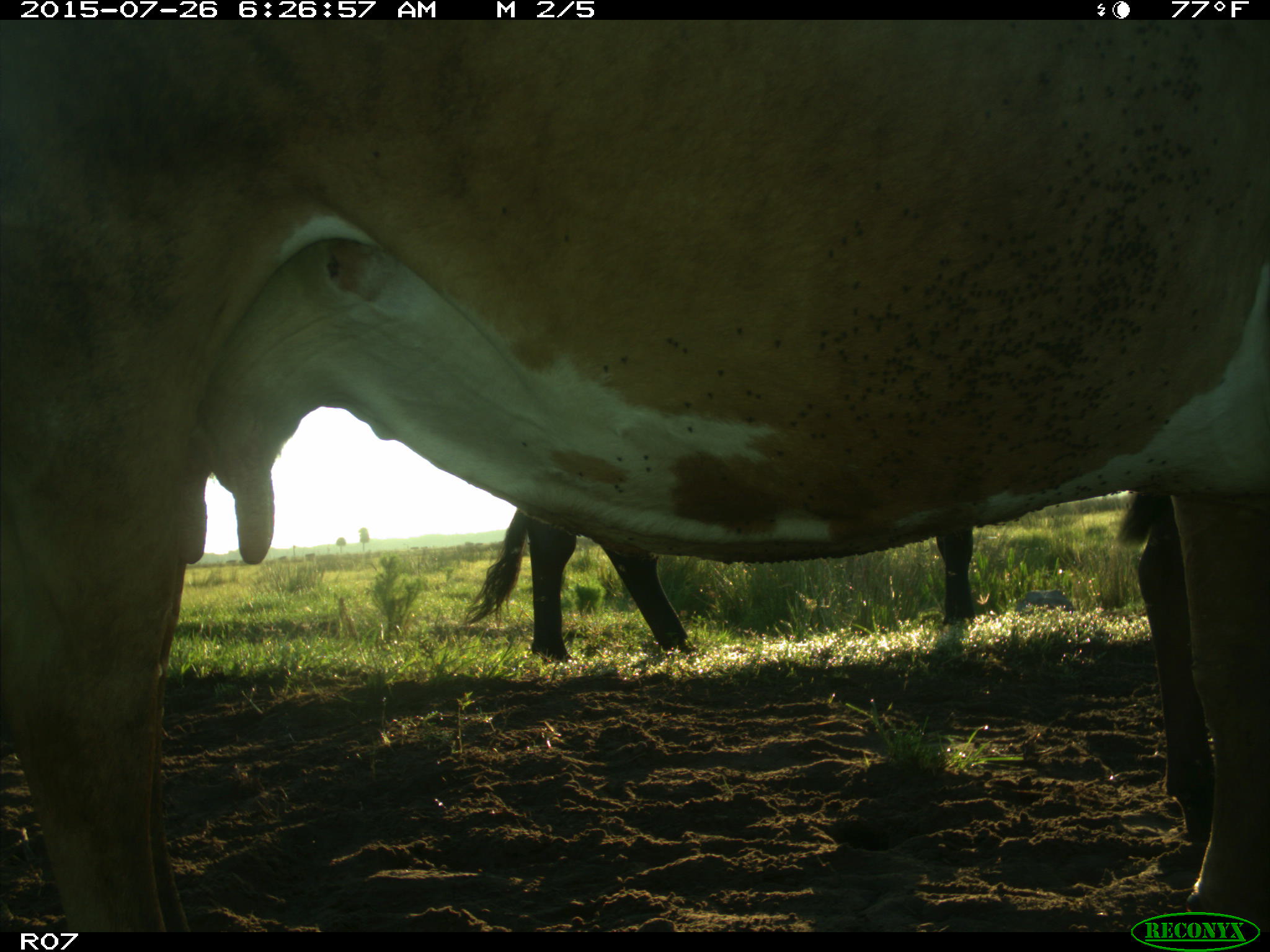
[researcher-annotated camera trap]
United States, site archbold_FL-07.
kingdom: Animalia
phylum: Chordata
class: Mammalia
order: Artiodactyla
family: Bovidae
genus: Bos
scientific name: Bos taurus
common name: domestic cow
Bos taurus (domestic cow).